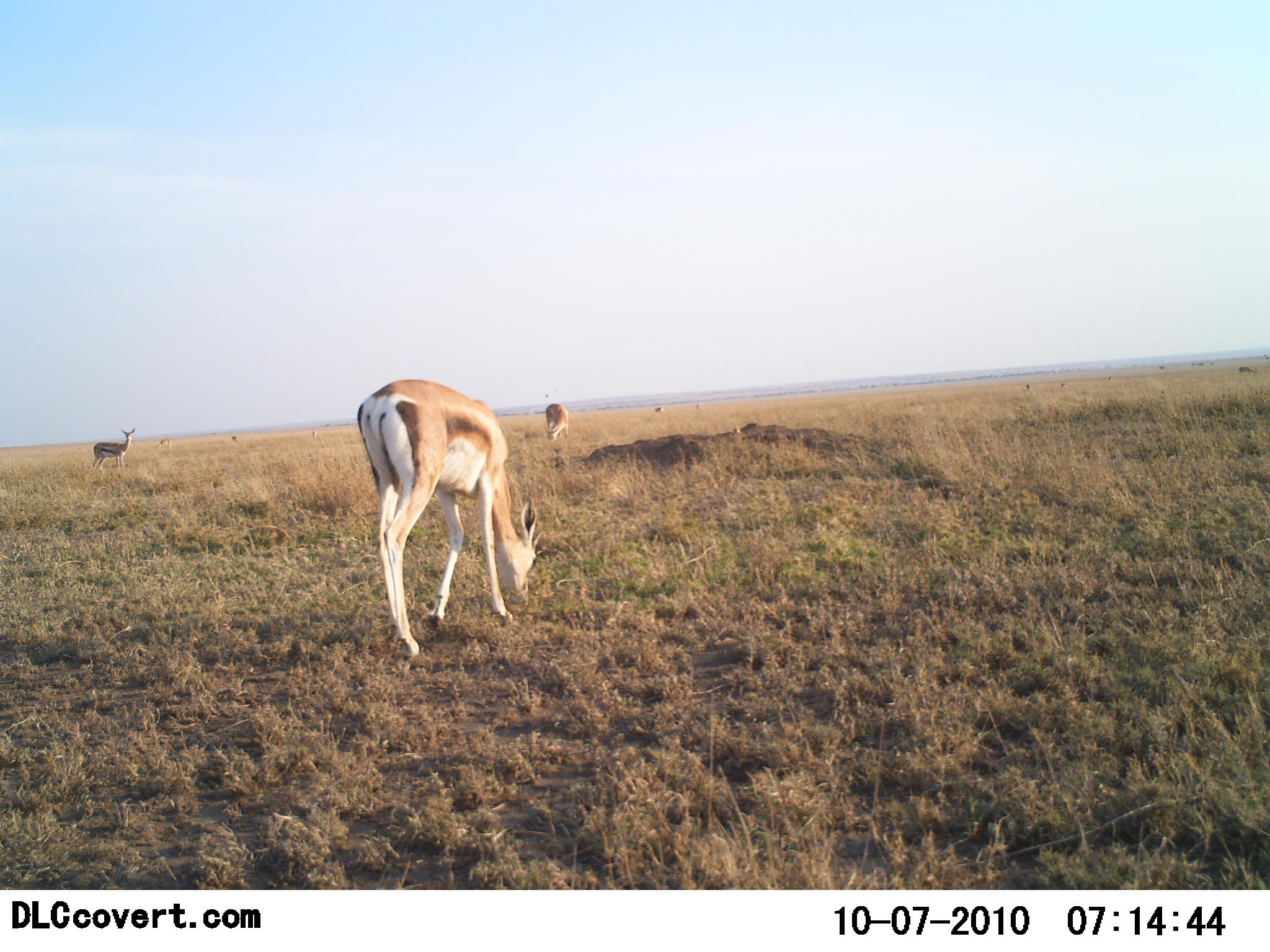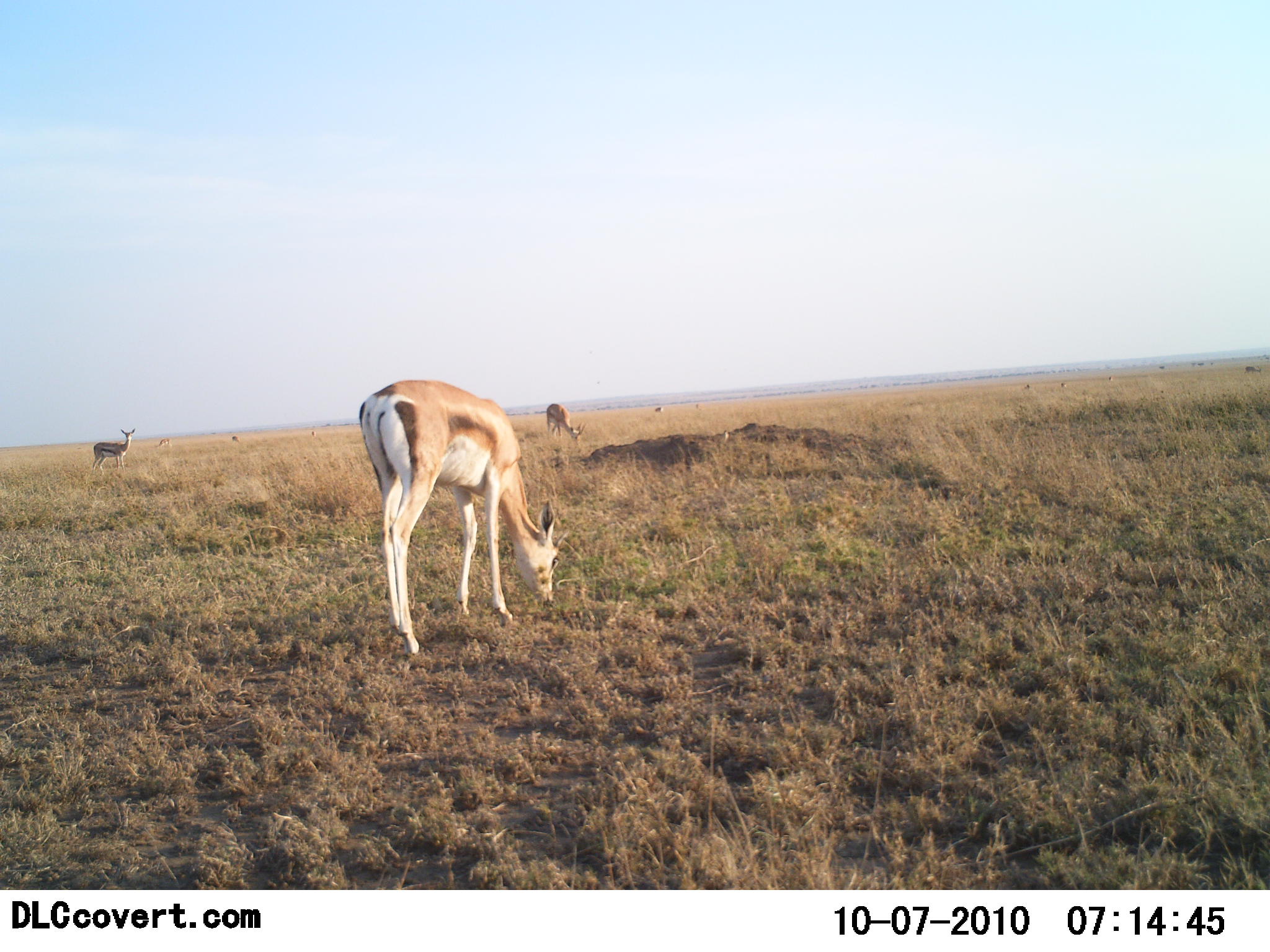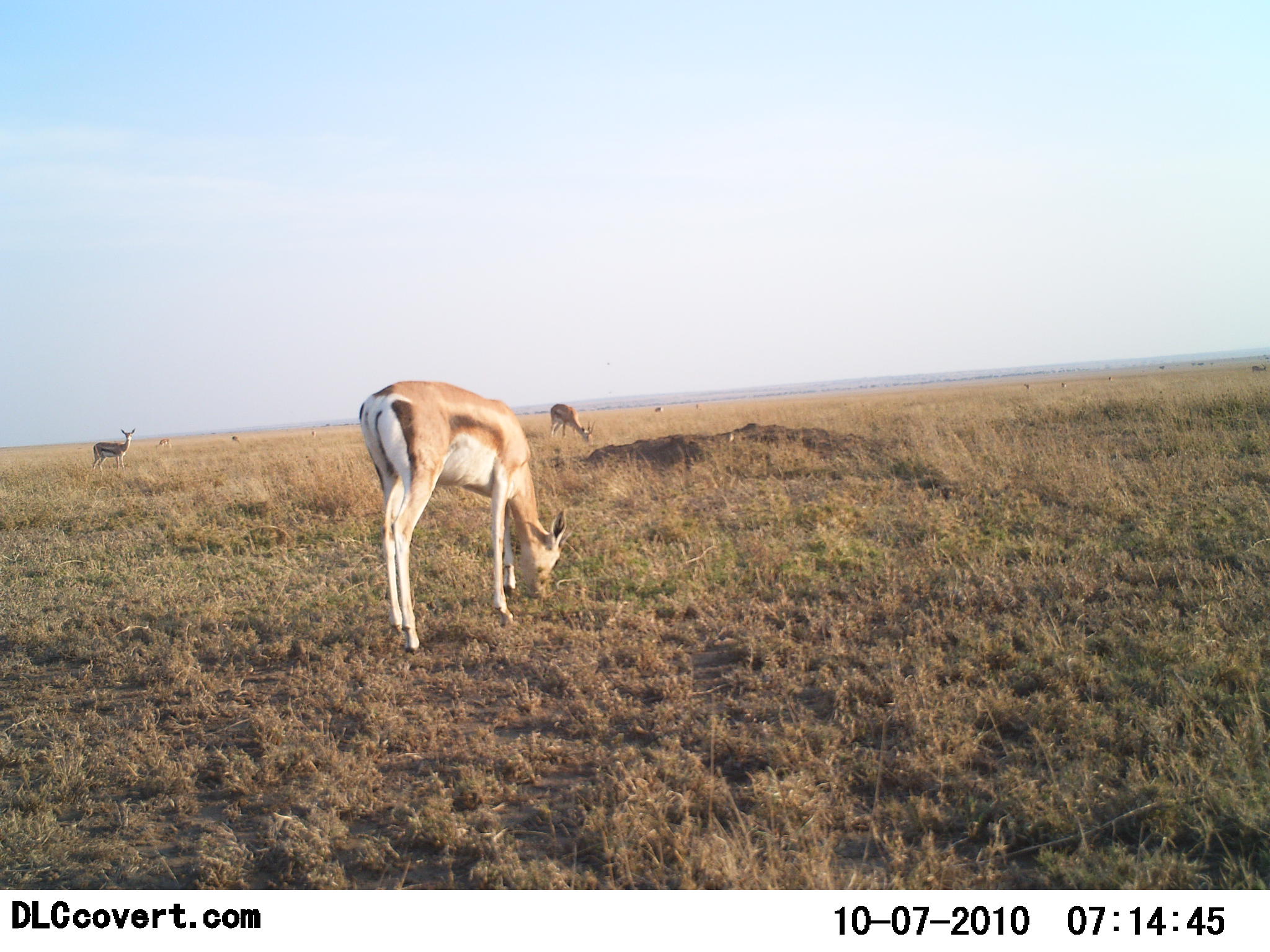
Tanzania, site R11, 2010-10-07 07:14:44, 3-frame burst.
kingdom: Animalia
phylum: Chordata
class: Mammalia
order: Artiodactyla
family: Bovidae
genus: Eudorcas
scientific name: Eudorcas thomsonii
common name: thomson's gazelle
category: gazellethomsons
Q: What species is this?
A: Gazellethomsons (thomson's gazelle) (Eudorcas thomsonii).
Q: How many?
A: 3.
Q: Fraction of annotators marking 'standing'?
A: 73%.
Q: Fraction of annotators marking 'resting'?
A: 7%.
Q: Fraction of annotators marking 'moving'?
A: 0%.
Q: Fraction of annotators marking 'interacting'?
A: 0%.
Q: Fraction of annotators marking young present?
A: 0%.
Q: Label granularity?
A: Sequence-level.